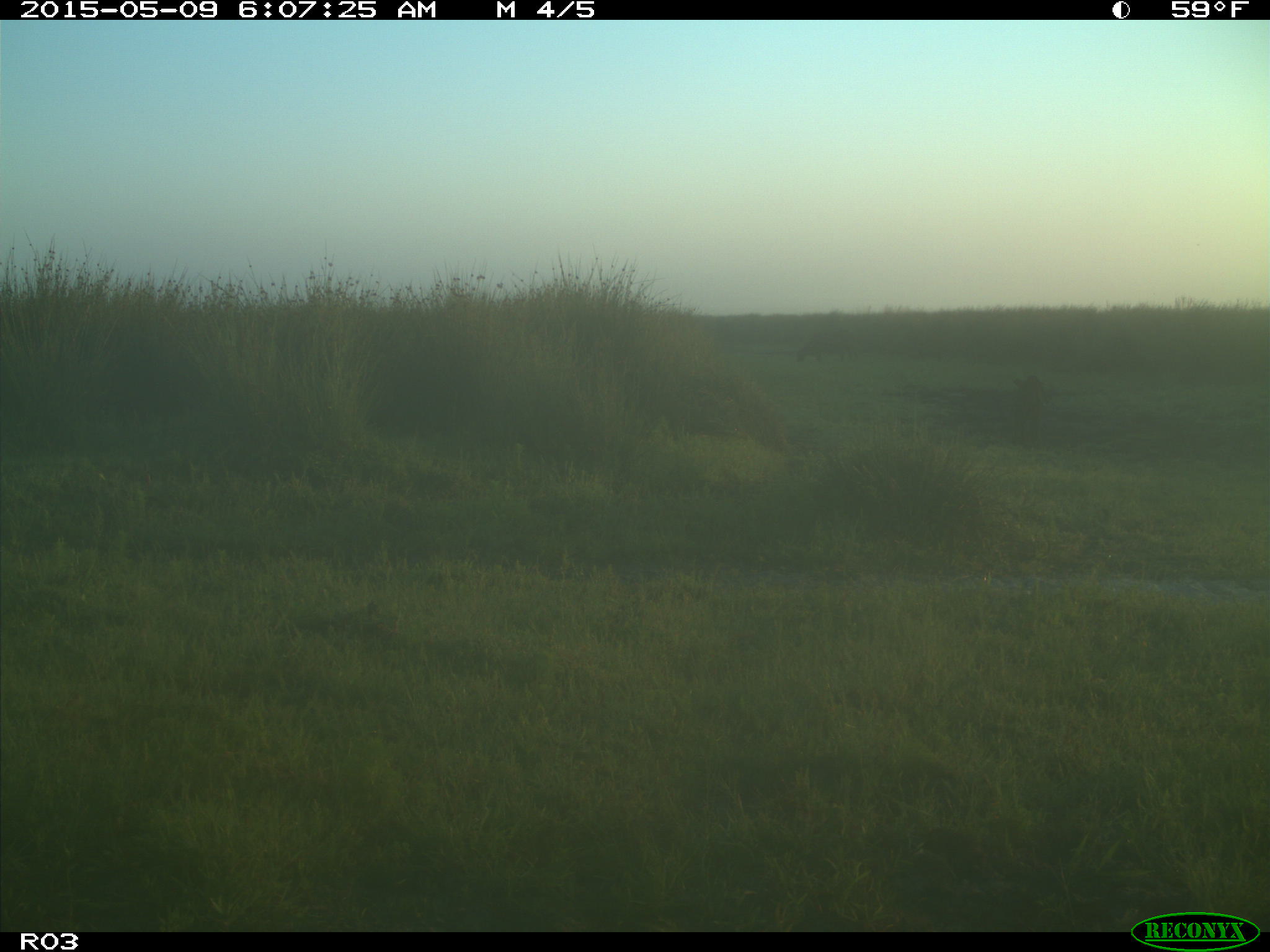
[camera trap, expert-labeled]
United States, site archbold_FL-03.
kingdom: Animalia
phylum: Chordata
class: Mammalia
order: Artiodactyla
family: Bovidae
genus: Bos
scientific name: Bos taurus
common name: domestic cow